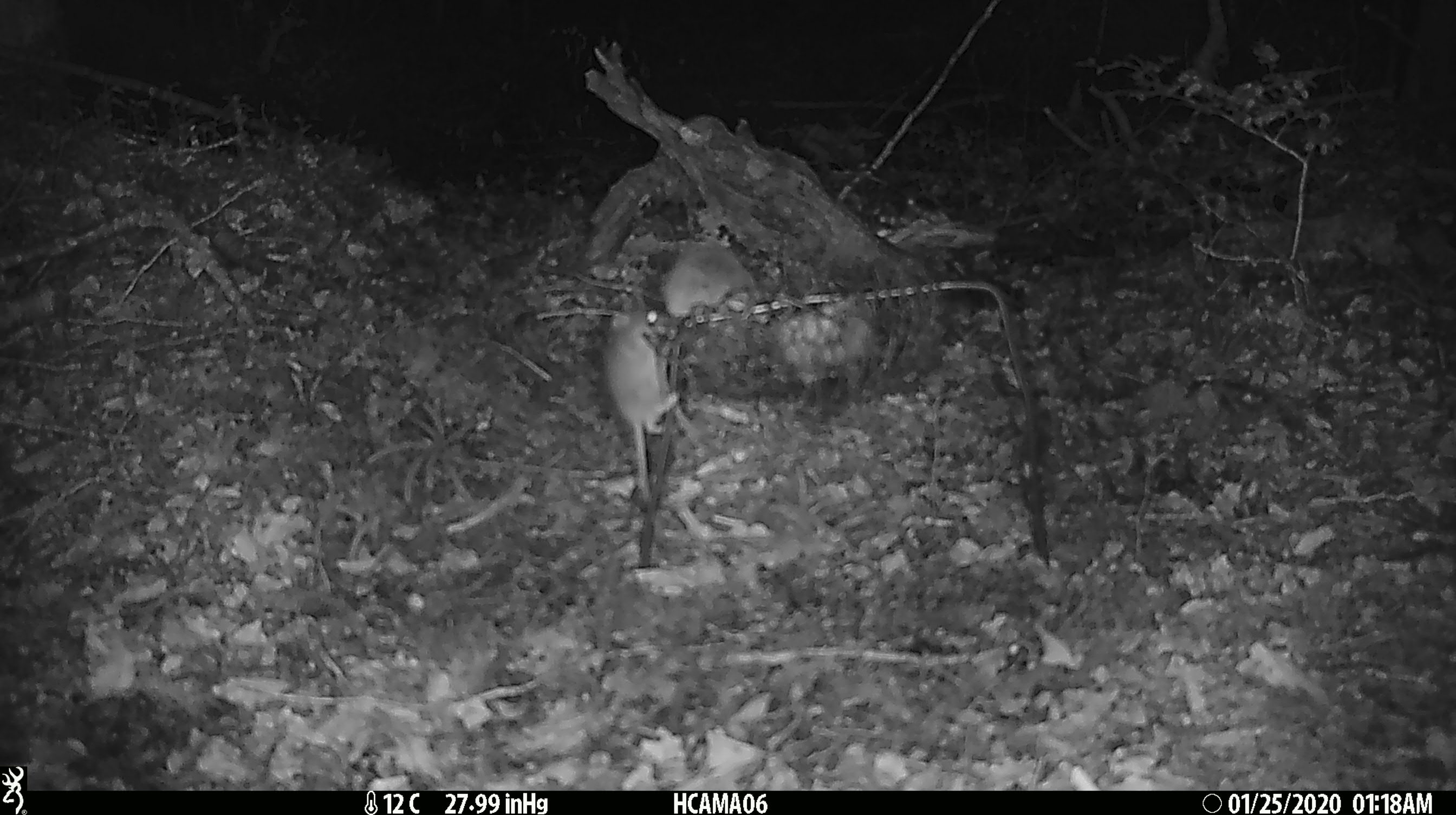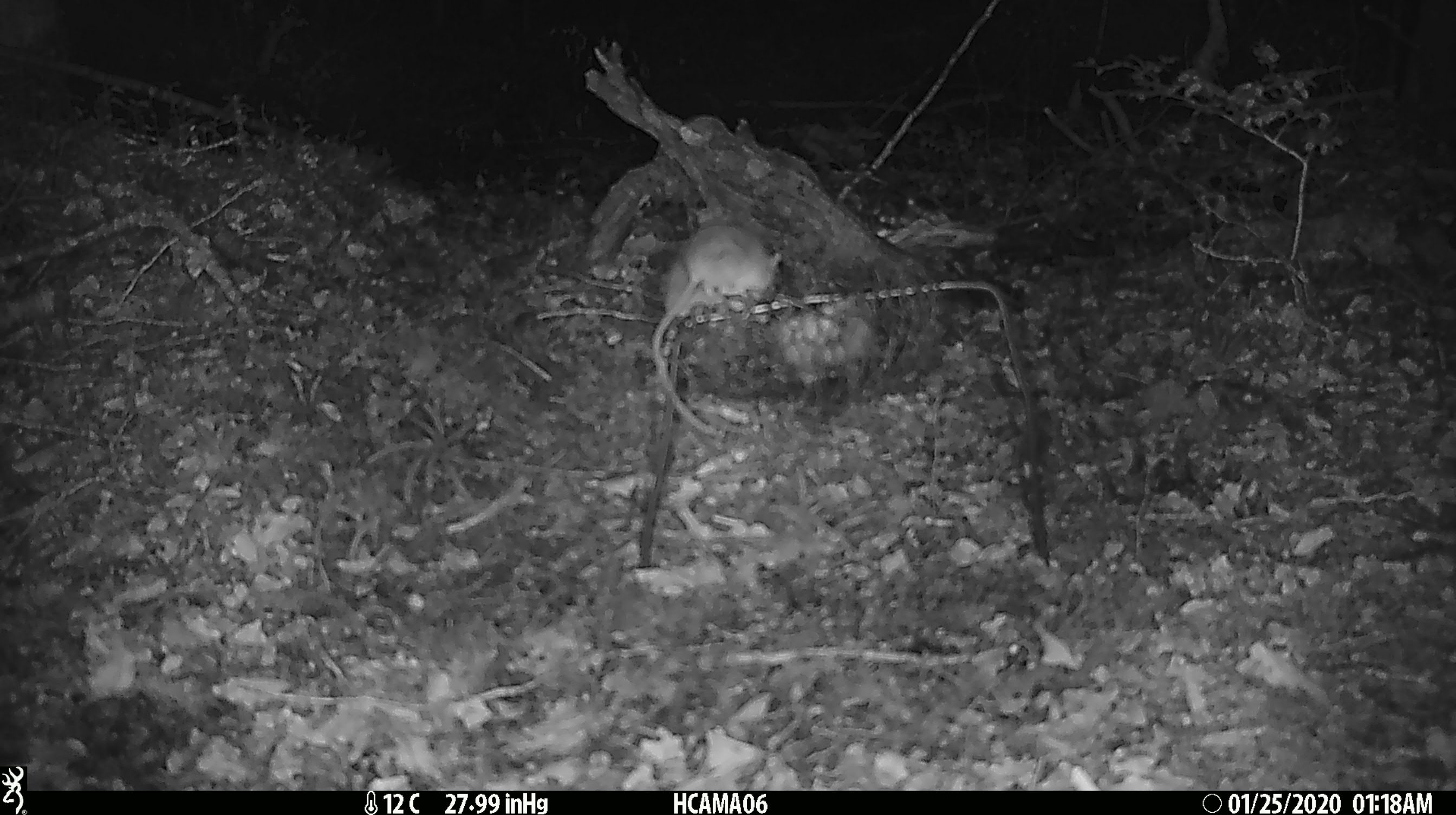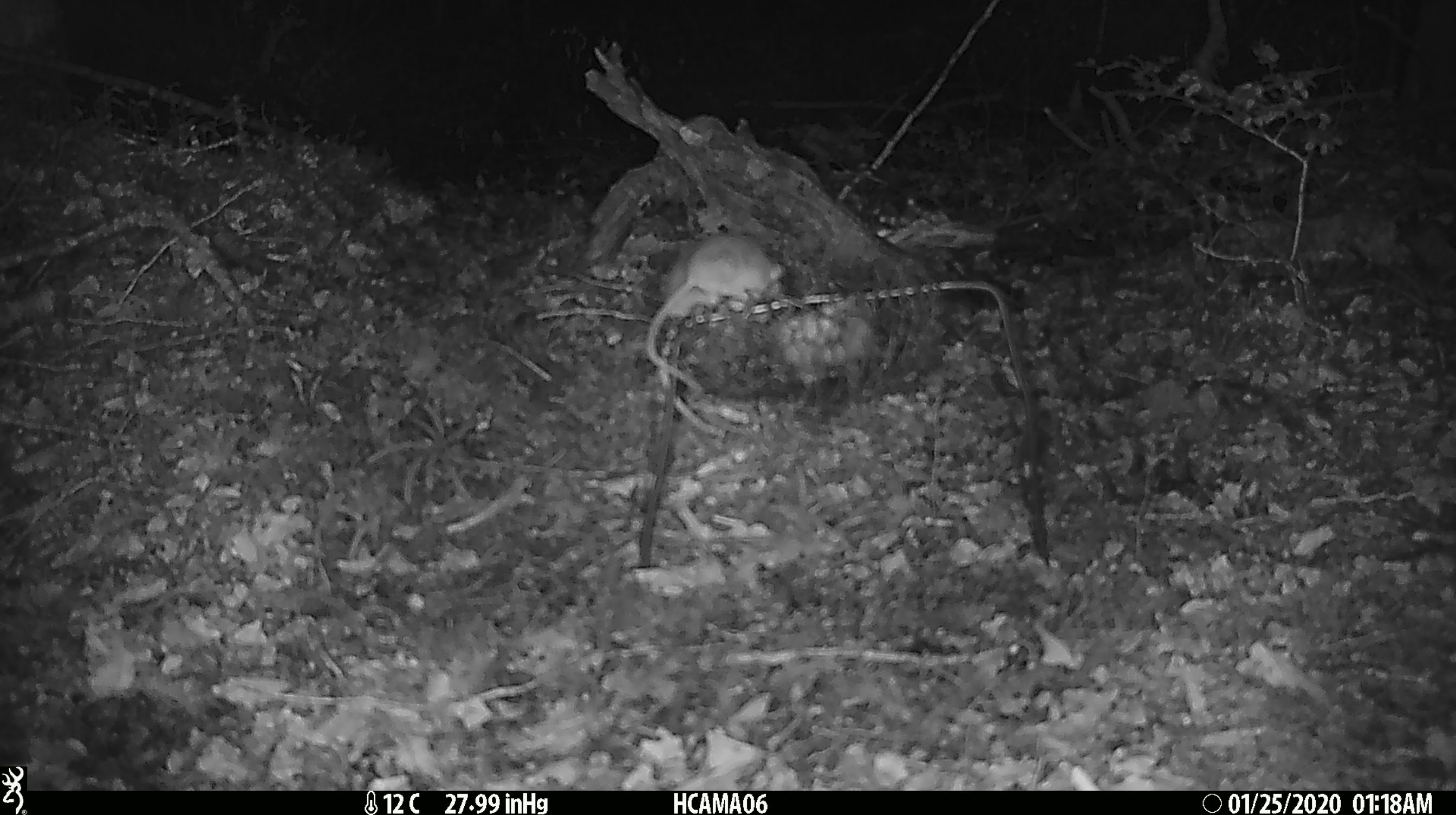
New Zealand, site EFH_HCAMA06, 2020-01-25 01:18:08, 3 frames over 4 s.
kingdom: Animalia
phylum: Chordata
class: Mammalia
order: Rodentia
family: Muridae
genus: Mus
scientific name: Mus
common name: mouse